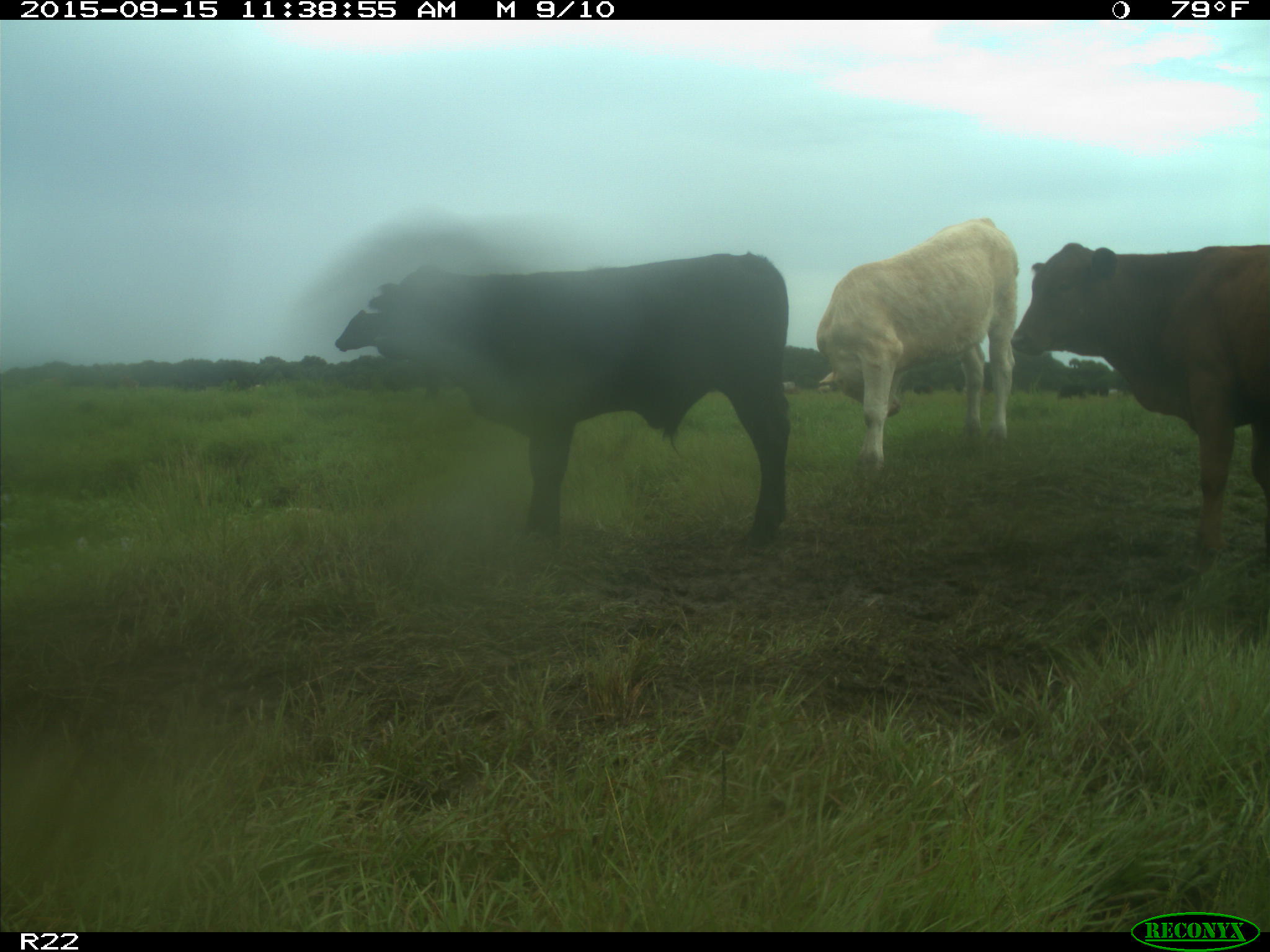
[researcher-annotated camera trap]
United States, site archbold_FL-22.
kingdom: Animalia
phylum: Chordata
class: Mammalia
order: Artiodactyla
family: Bovidae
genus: Bos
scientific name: Bos taurus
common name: domestic cow